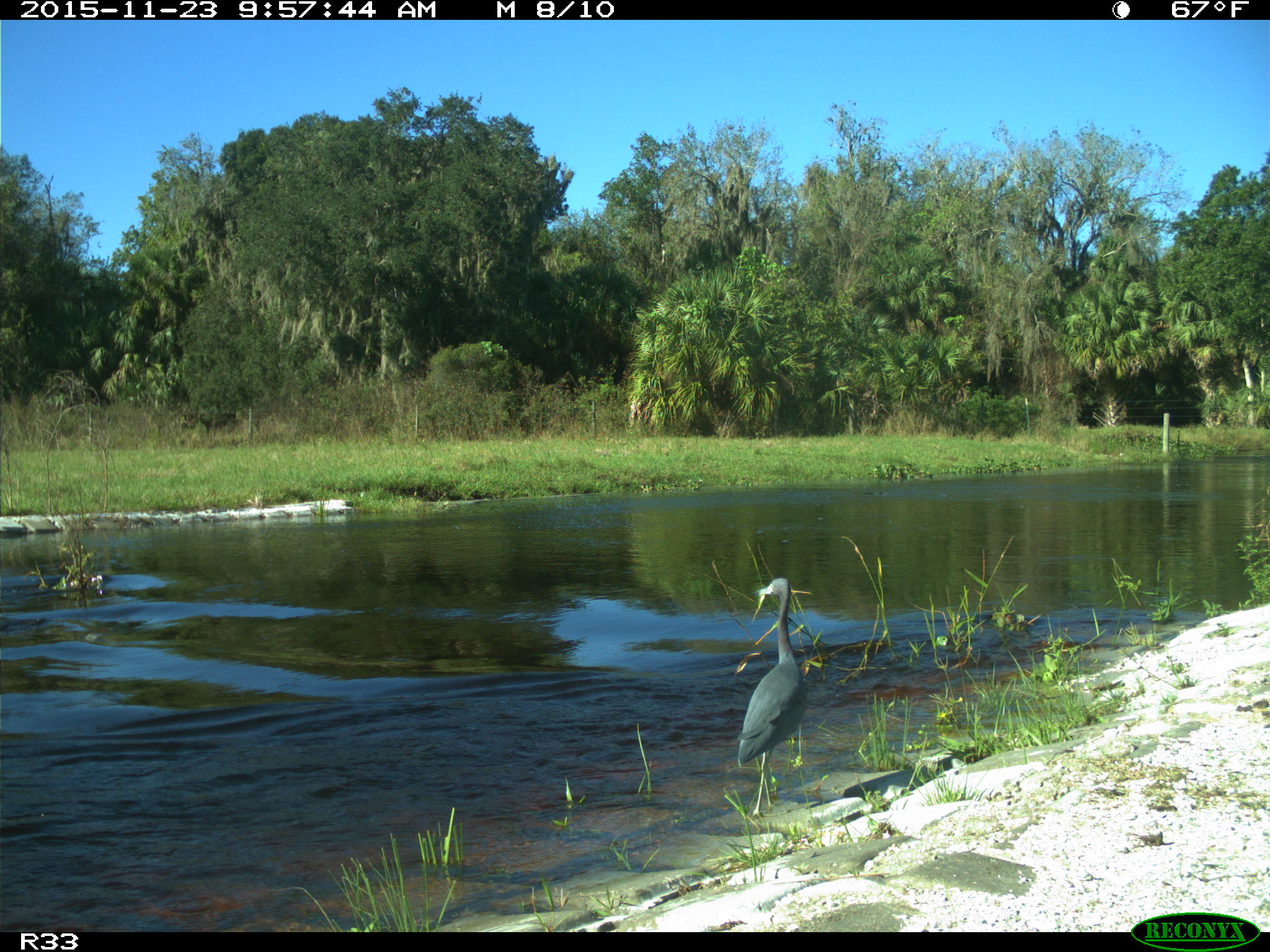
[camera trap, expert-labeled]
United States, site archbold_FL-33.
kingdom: Animalia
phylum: Chordata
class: Aves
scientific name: Aves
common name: birds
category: unidentified bird